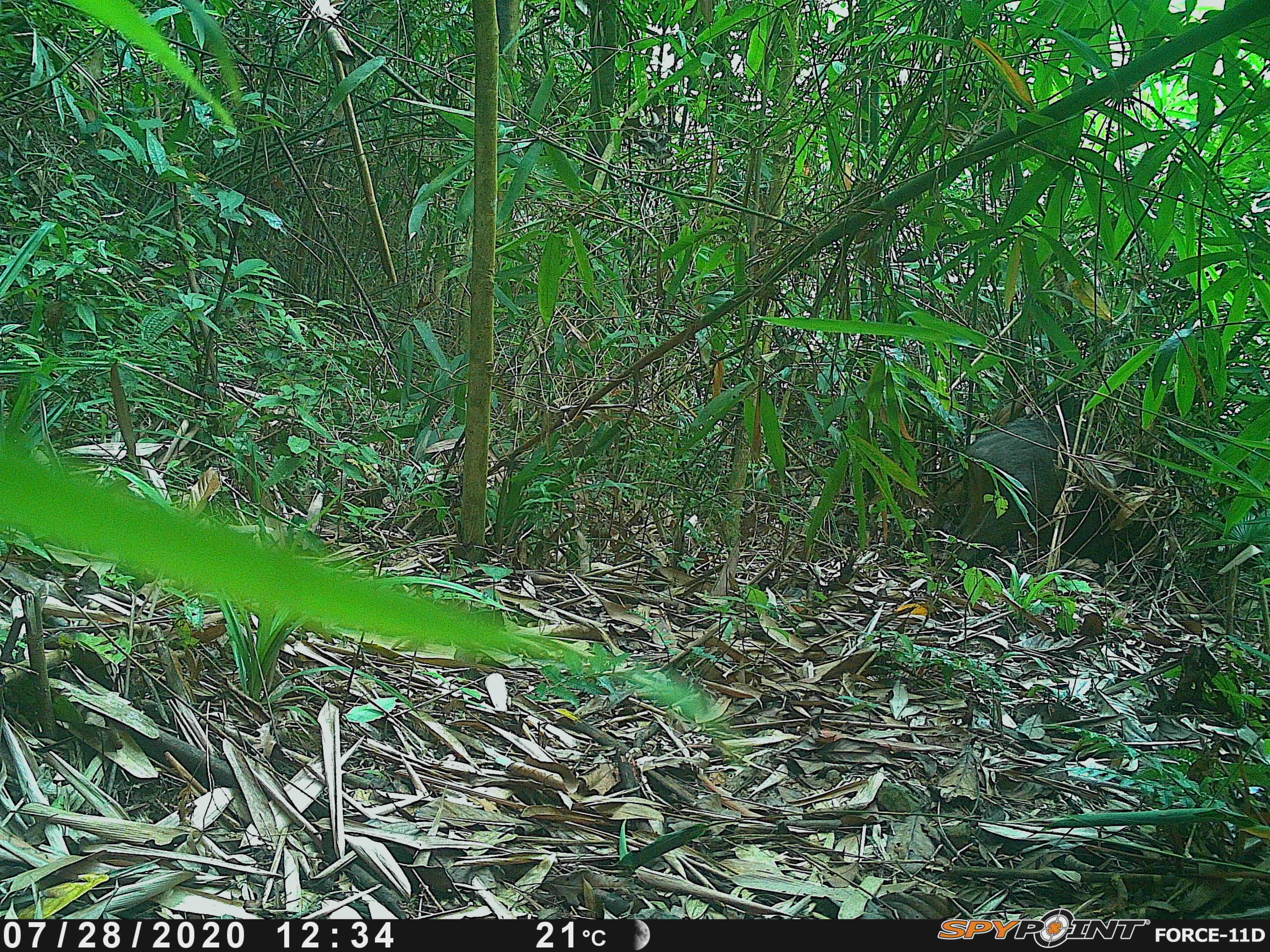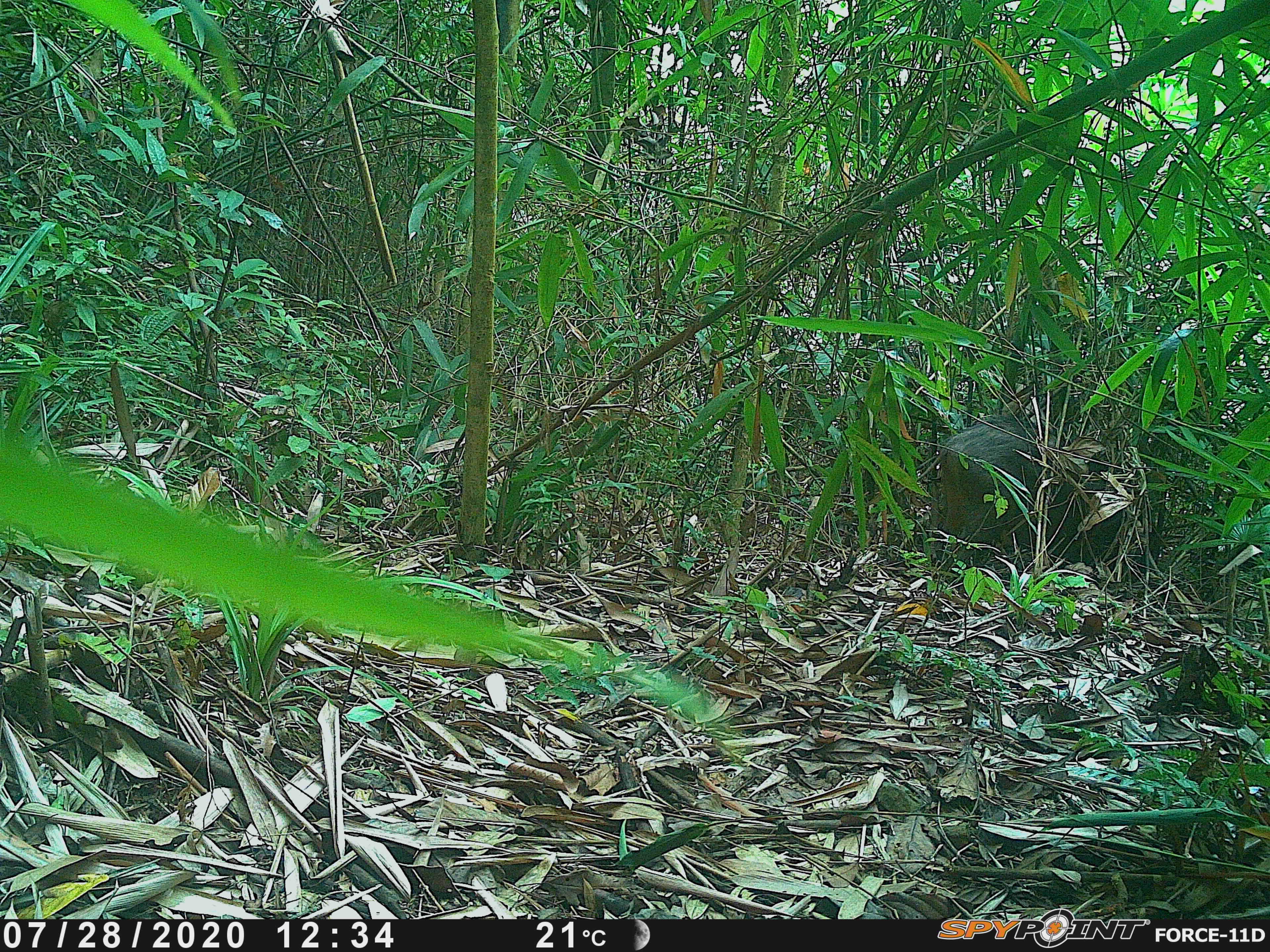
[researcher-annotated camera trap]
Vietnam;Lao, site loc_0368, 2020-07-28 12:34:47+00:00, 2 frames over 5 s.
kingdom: Animalia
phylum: Chordata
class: Mammalia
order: Artiodactyla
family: Suidae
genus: Sus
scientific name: Sus scrofa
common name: eurasian wild pig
Eurasian wild pig (Sus scrofa). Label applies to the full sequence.